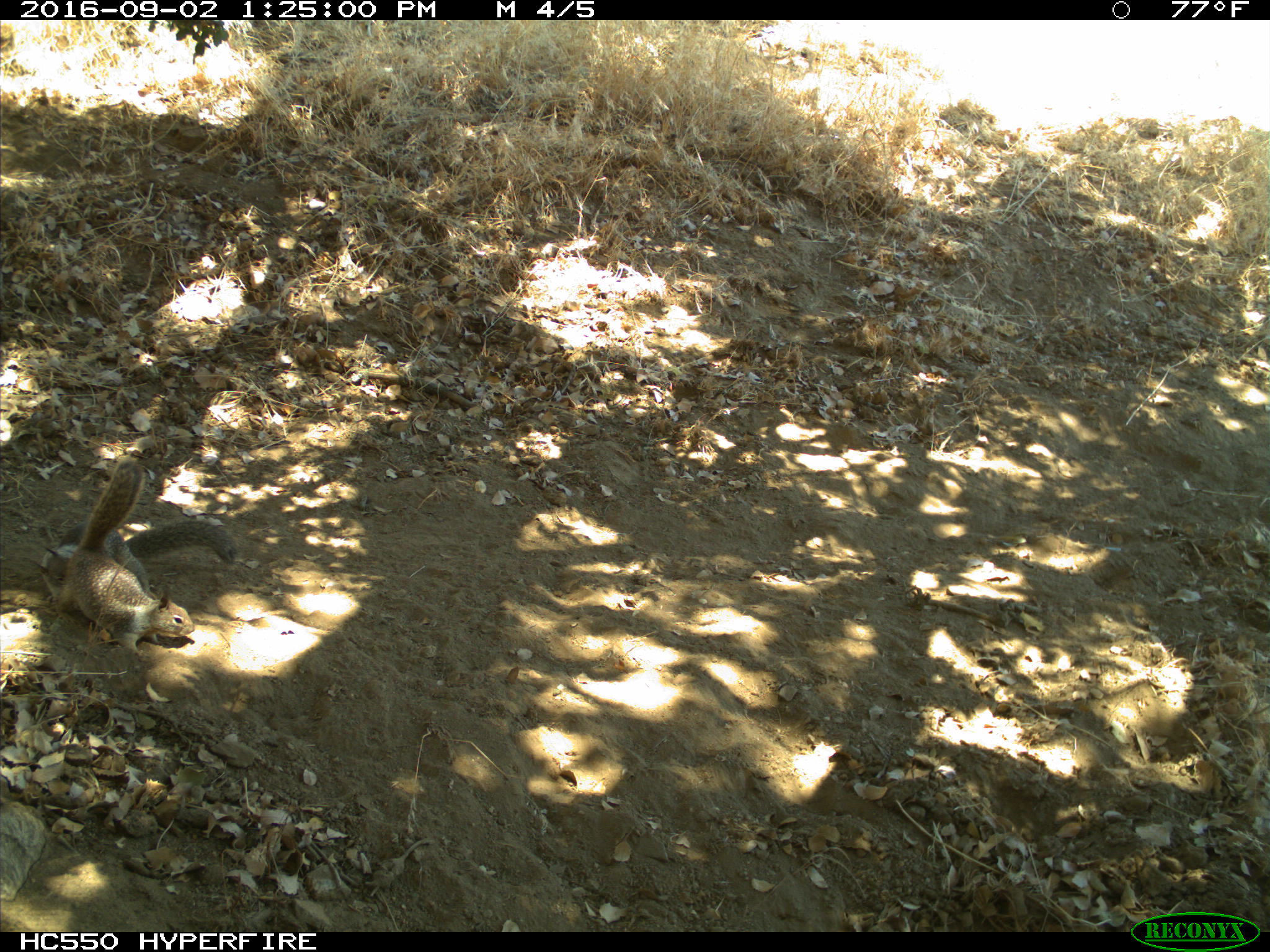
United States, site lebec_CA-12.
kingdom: Animalia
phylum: Chordata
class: Mammalia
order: Rodentia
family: Sciuridae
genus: Otospermophilus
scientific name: Otospermophilus beecheyi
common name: california ground squirrel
Otospermophilus beecheyi (california ground squirrel).